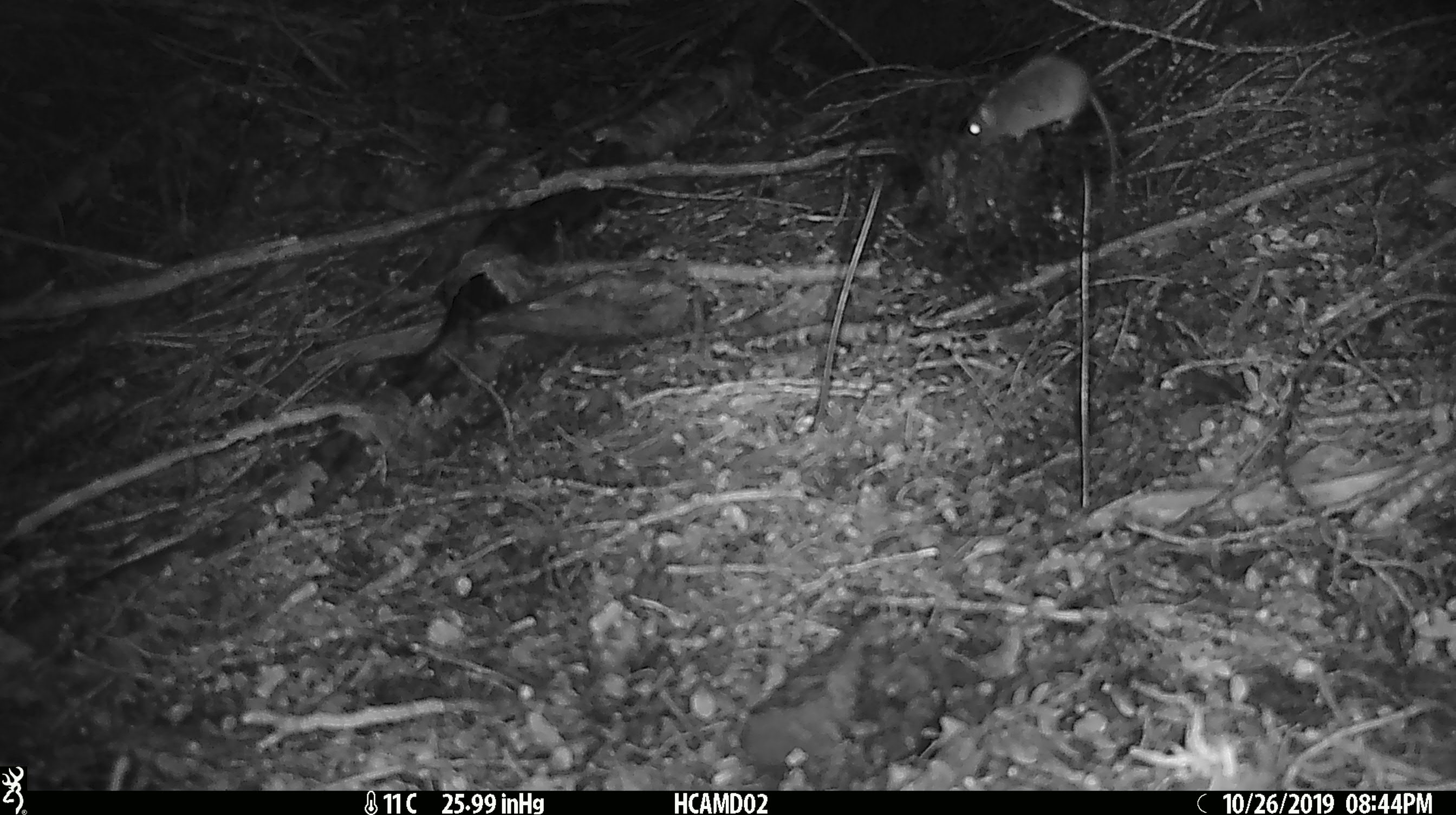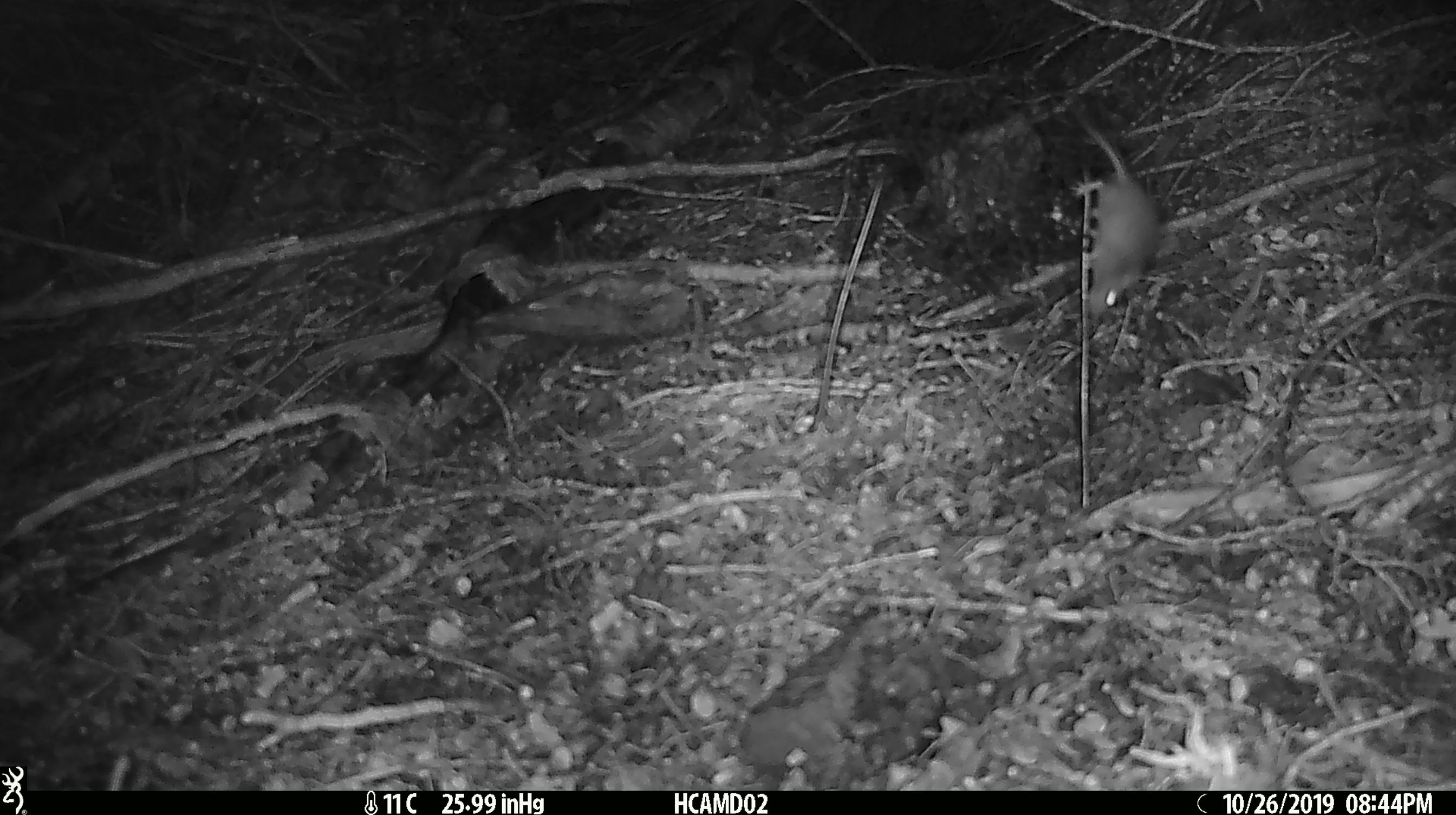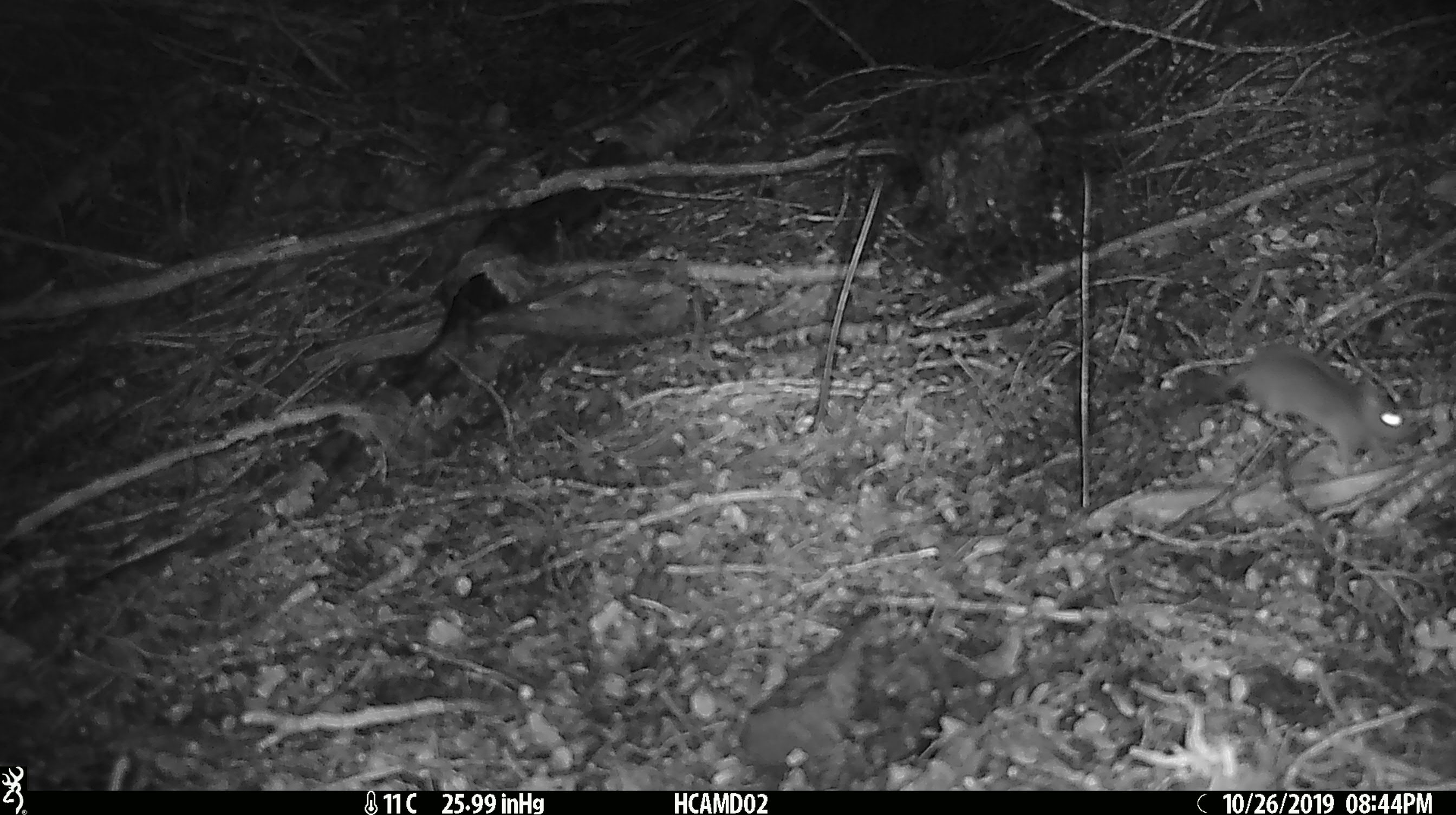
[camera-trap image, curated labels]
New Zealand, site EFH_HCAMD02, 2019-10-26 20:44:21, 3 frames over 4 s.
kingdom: Animalia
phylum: Chordata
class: Mammalia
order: Rodentia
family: Muridae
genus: Mus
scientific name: Mus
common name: mouse